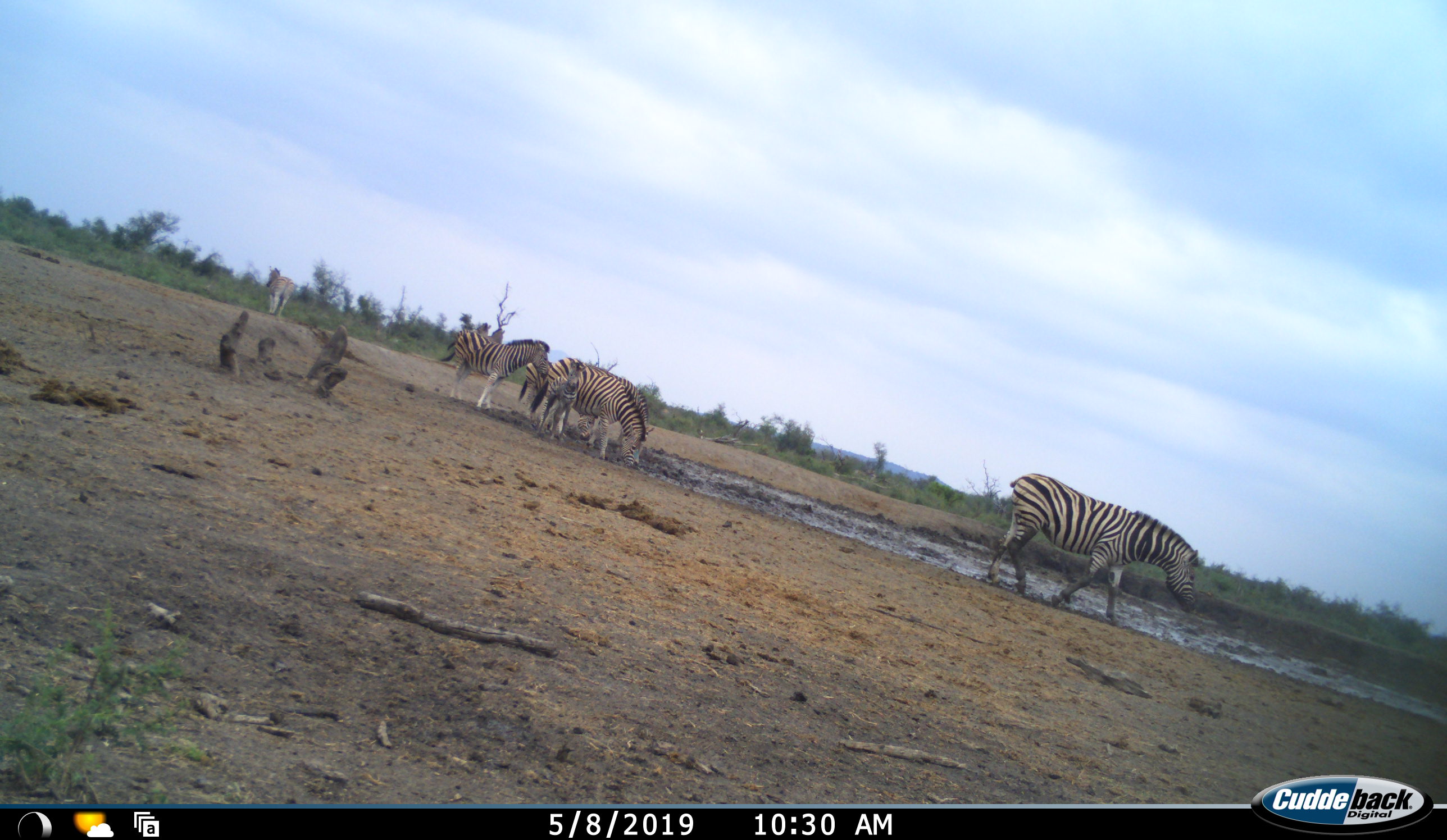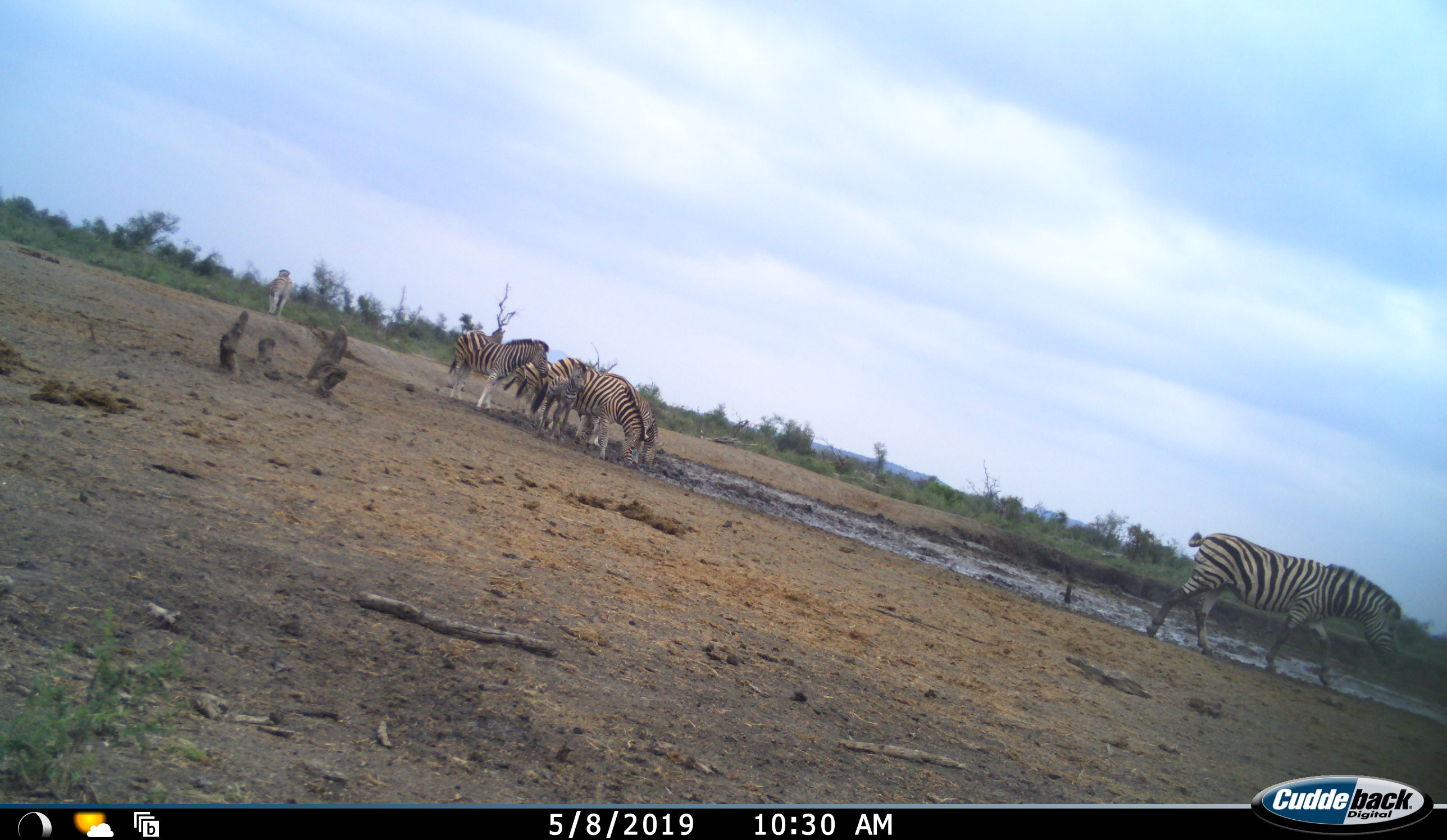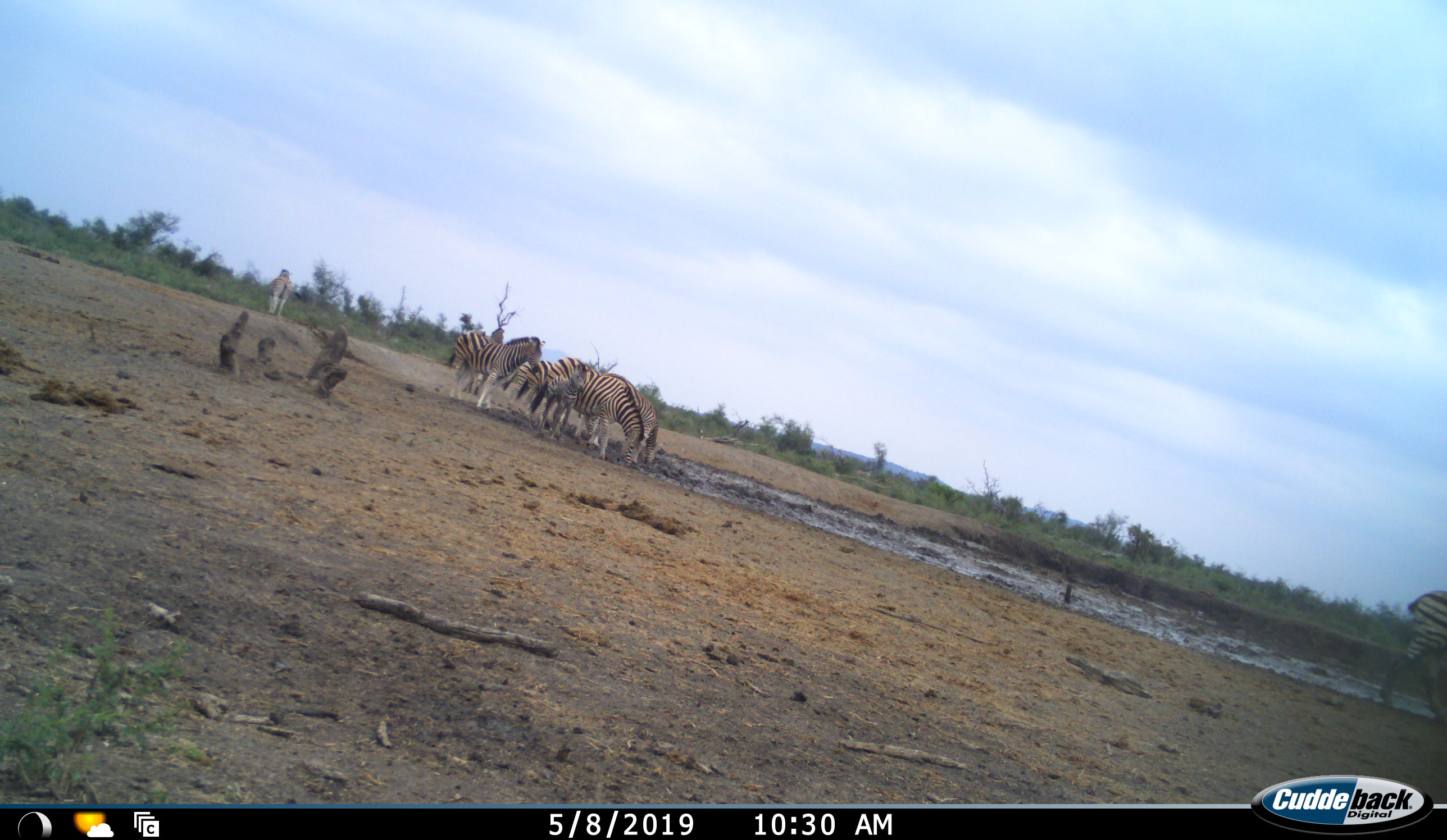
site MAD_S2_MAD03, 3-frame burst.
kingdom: Animalia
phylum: Chordata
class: Mammalia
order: Perissodactyla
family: Equidae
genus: Equus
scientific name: Equus quagga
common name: plains zebra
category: zebraplains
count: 9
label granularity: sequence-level